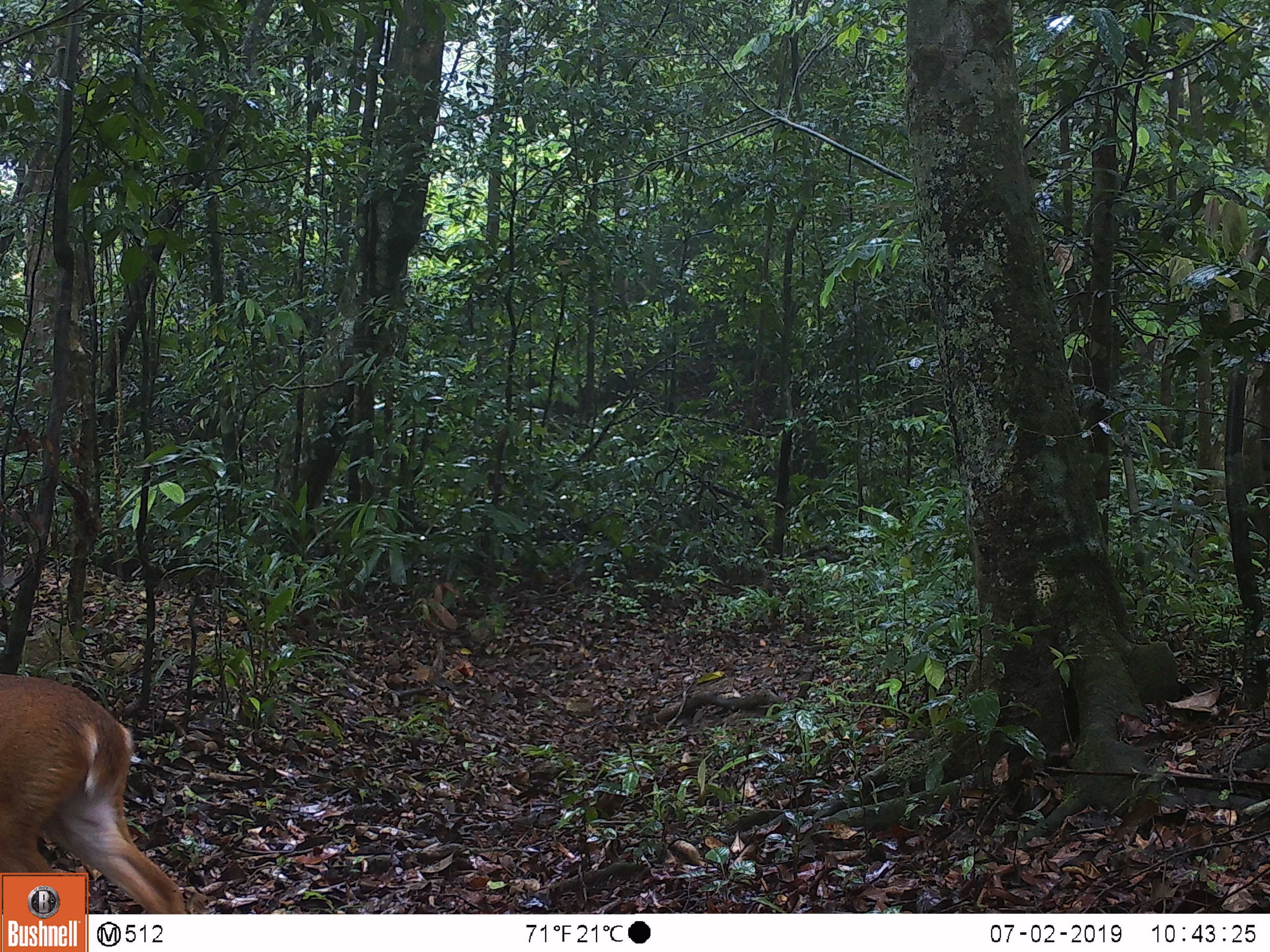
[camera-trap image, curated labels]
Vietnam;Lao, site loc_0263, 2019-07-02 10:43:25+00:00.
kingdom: Animalia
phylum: Chordata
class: Mammalia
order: Artiodactyla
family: Cervidae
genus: Muntiacus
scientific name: Muntiacus vuquangensis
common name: large-antlered muntjac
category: large antlered muntjac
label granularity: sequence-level